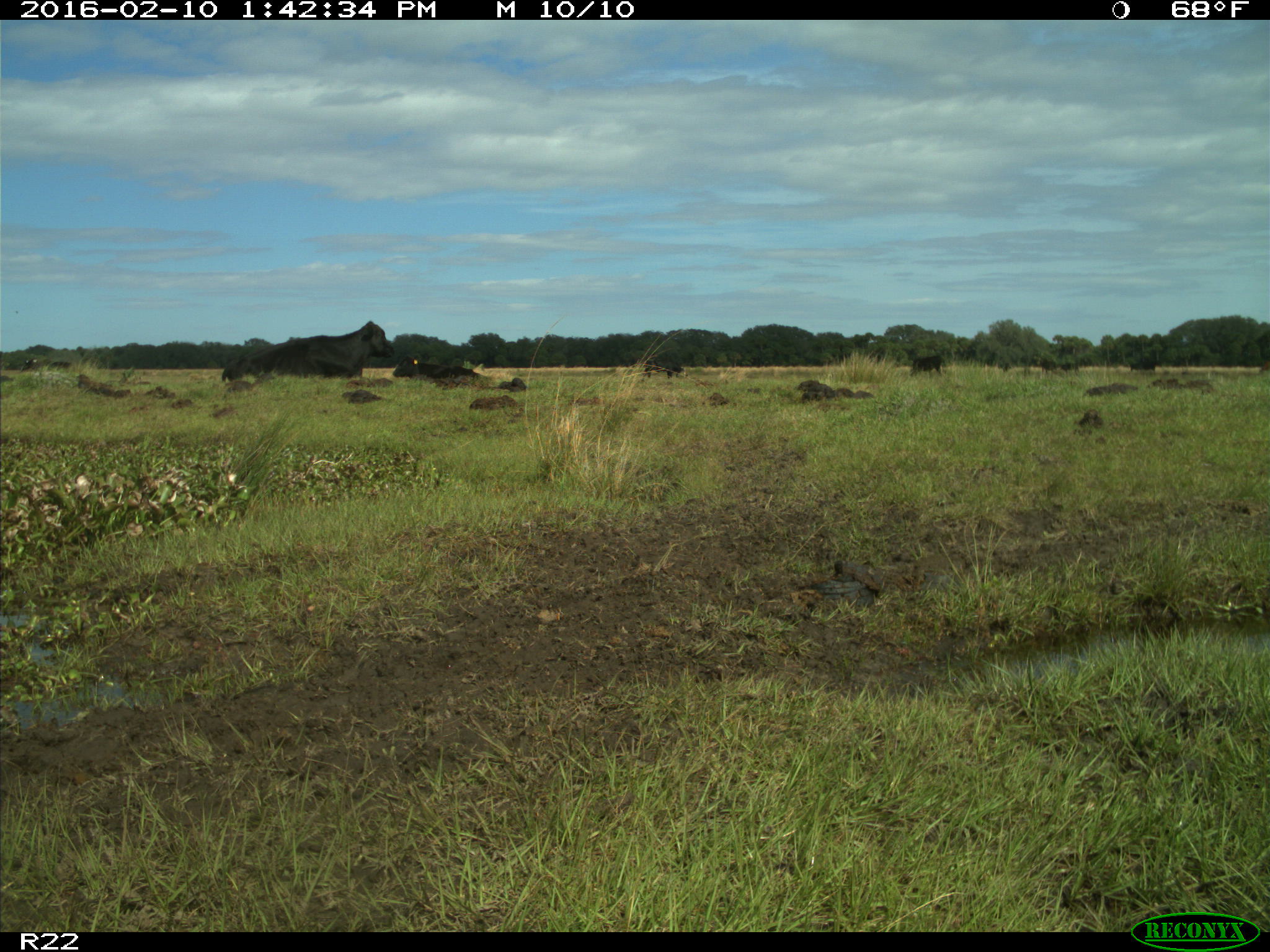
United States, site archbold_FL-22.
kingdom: Animalia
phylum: Chordata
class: Mammalia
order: Artiodactyla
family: Bovidae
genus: Bos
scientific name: Bos taurus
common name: domestic cow